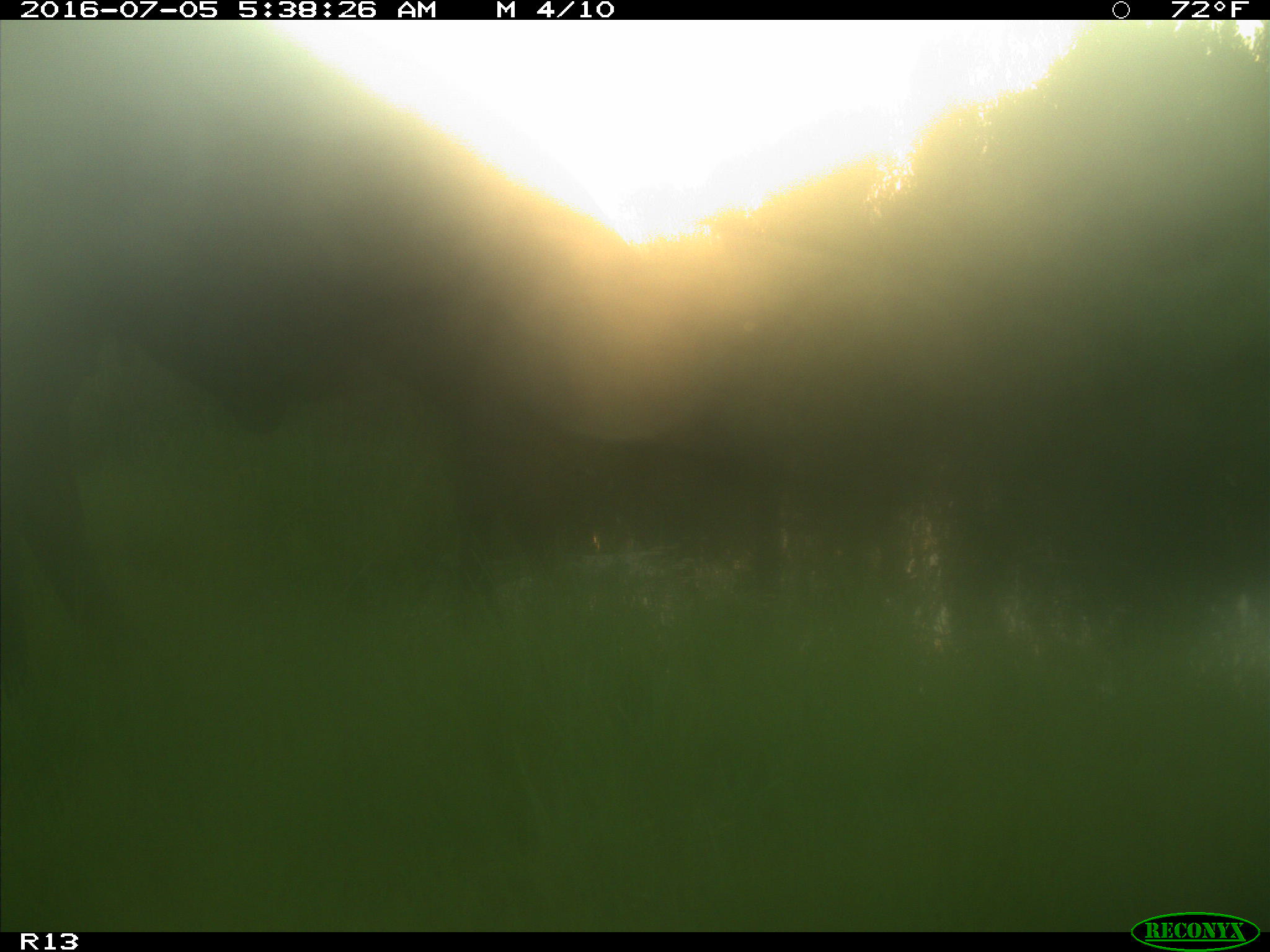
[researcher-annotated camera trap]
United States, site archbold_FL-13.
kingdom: Animalia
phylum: Chordata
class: Mammalia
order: Artiodactyla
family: Bovidae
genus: Bos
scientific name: Bos taurus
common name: domestic cow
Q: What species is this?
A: Bos taurus (domestic cow).